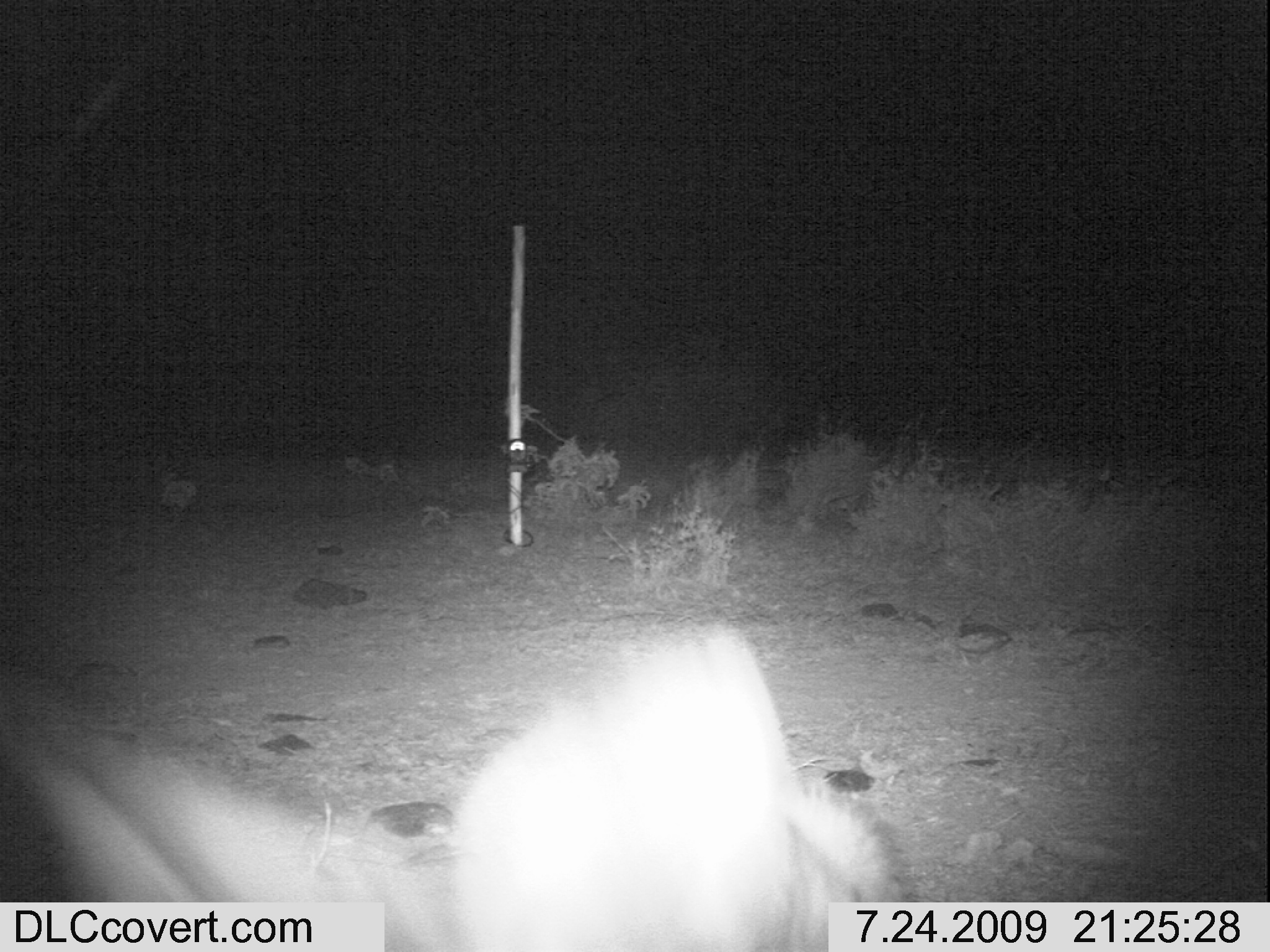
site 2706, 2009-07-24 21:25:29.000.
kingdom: Animalia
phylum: Chordata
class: Mammalia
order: Carnivora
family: Canidae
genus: Otocyon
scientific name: Otocyon megalotis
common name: bat-eared fox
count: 1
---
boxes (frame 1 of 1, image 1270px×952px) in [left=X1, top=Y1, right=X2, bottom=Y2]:
otocyon megalotis: [left=0, top=606, right=928, bottom=949]